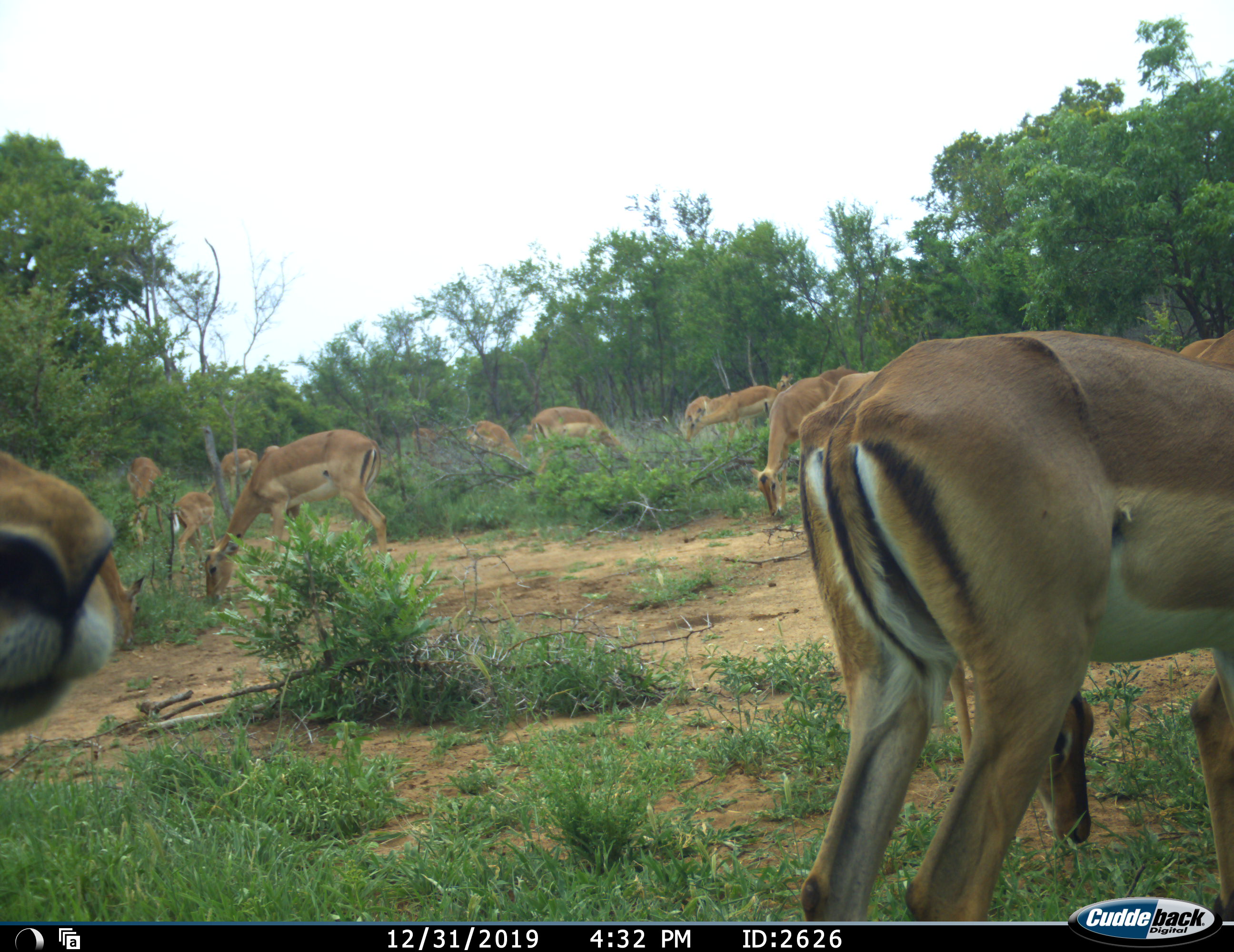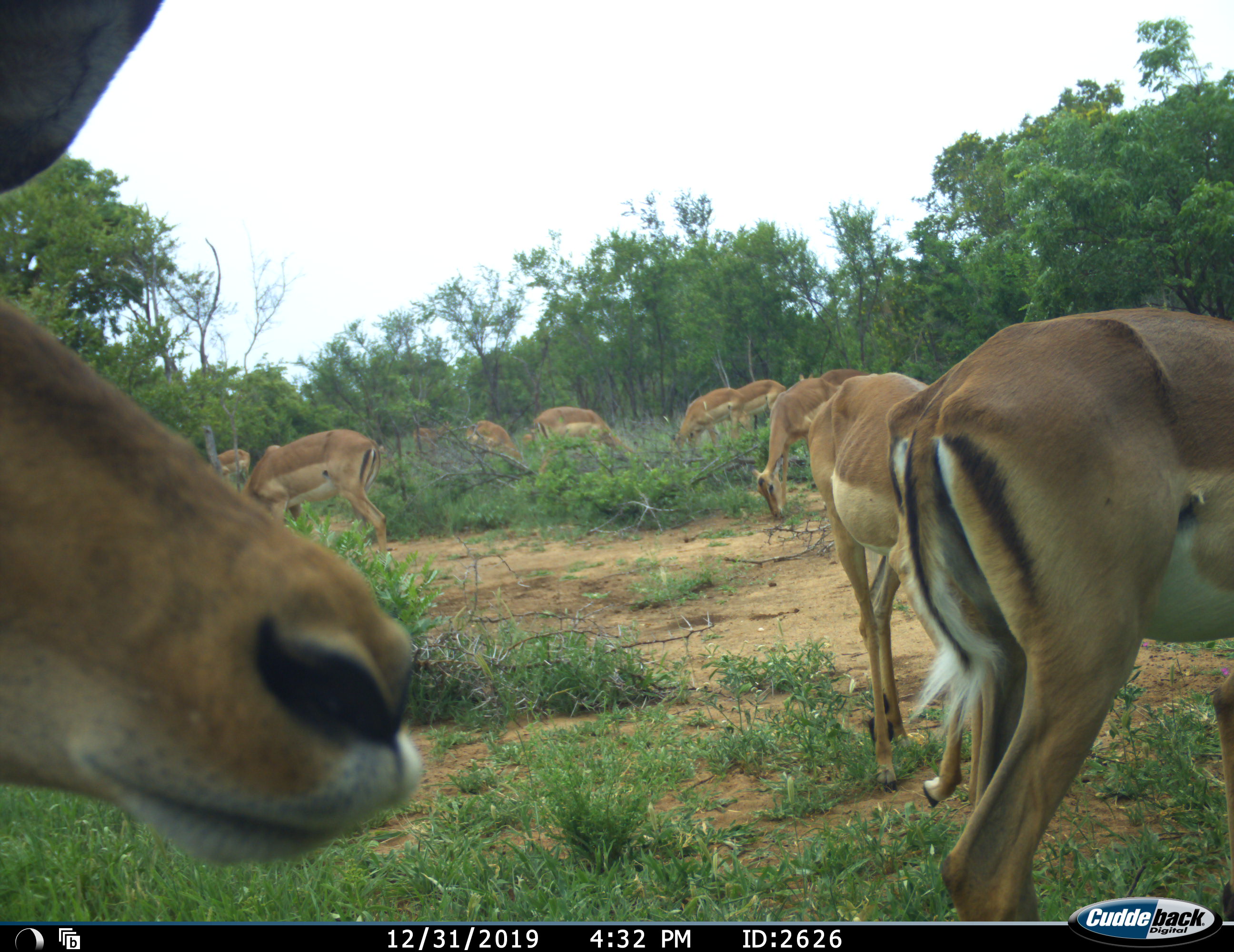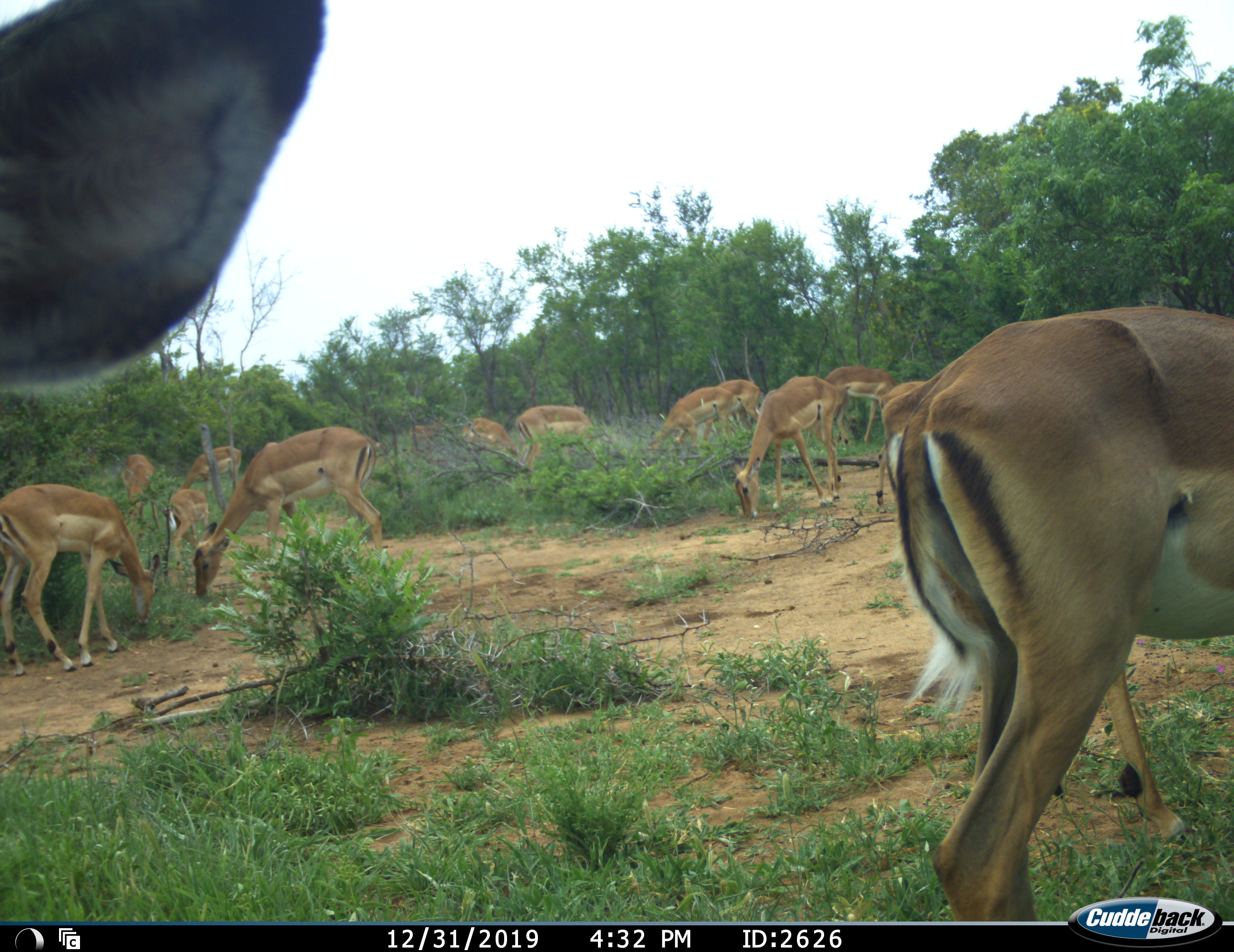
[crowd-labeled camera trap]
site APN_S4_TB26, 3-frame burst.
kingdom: Animalia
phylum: Chordata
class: Mammalia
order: Artiodactyla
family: Bovidae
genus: Aepyceros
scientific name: Aepyceros melampus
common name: impala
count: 11-50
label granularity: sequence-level